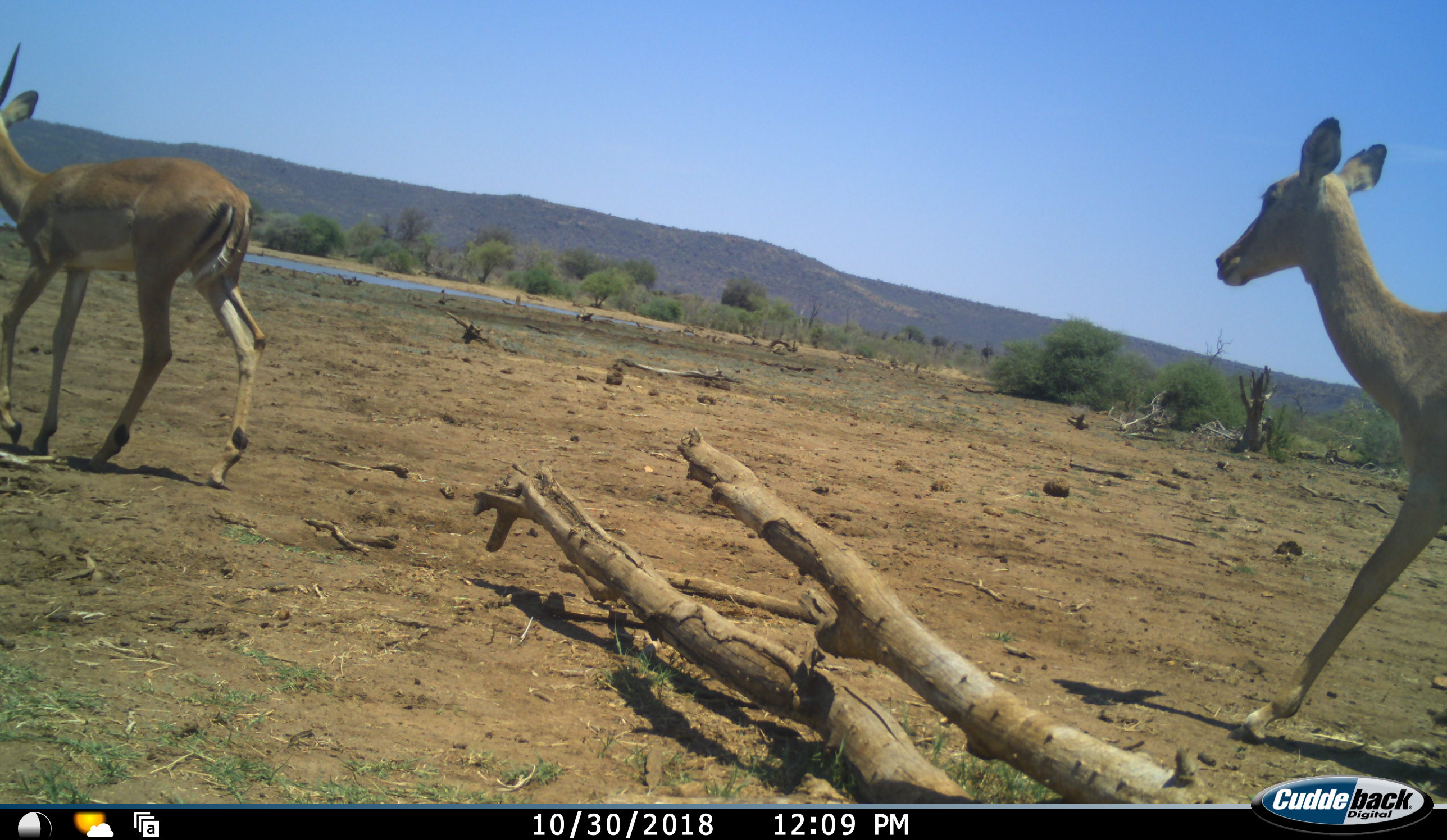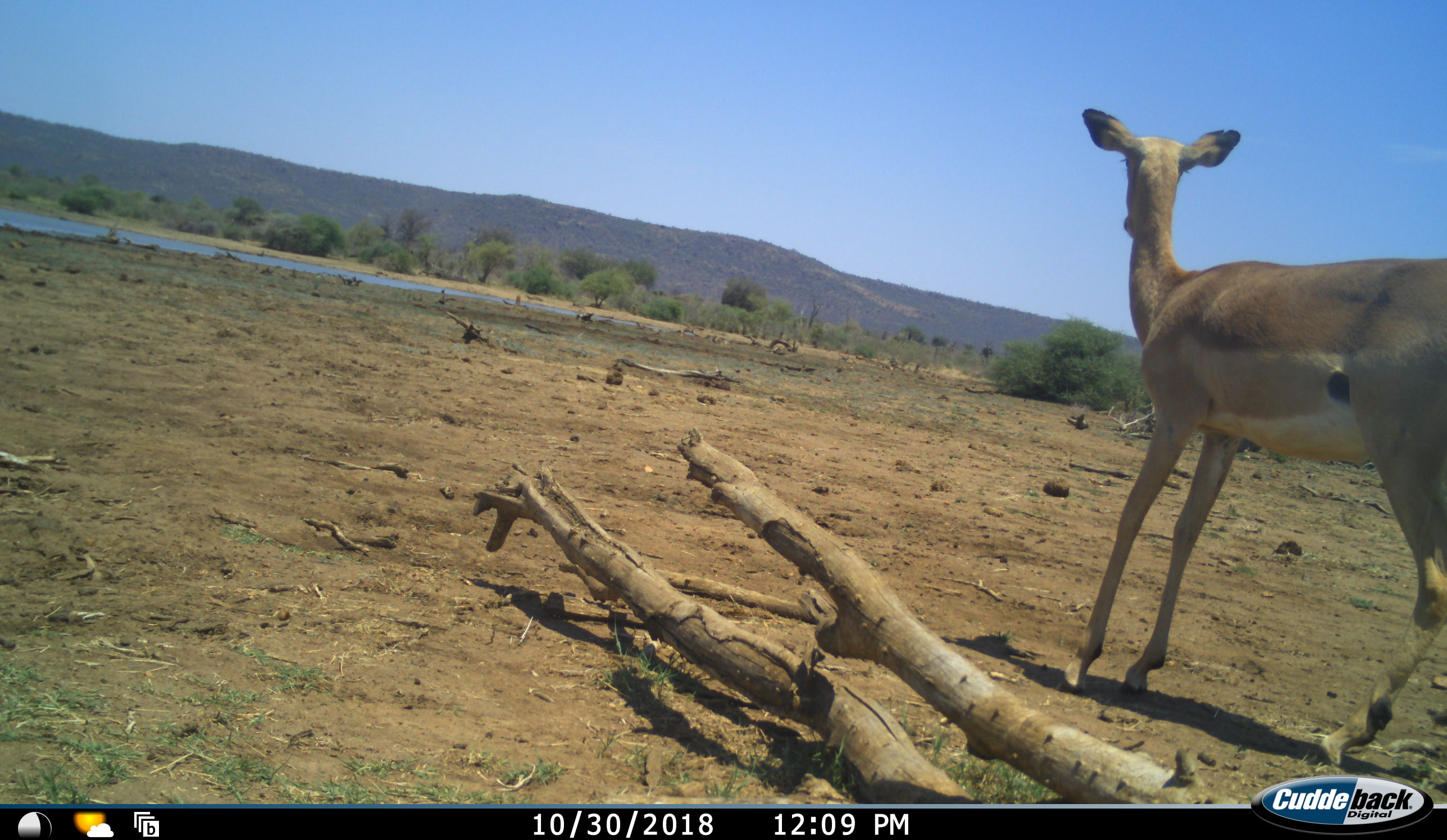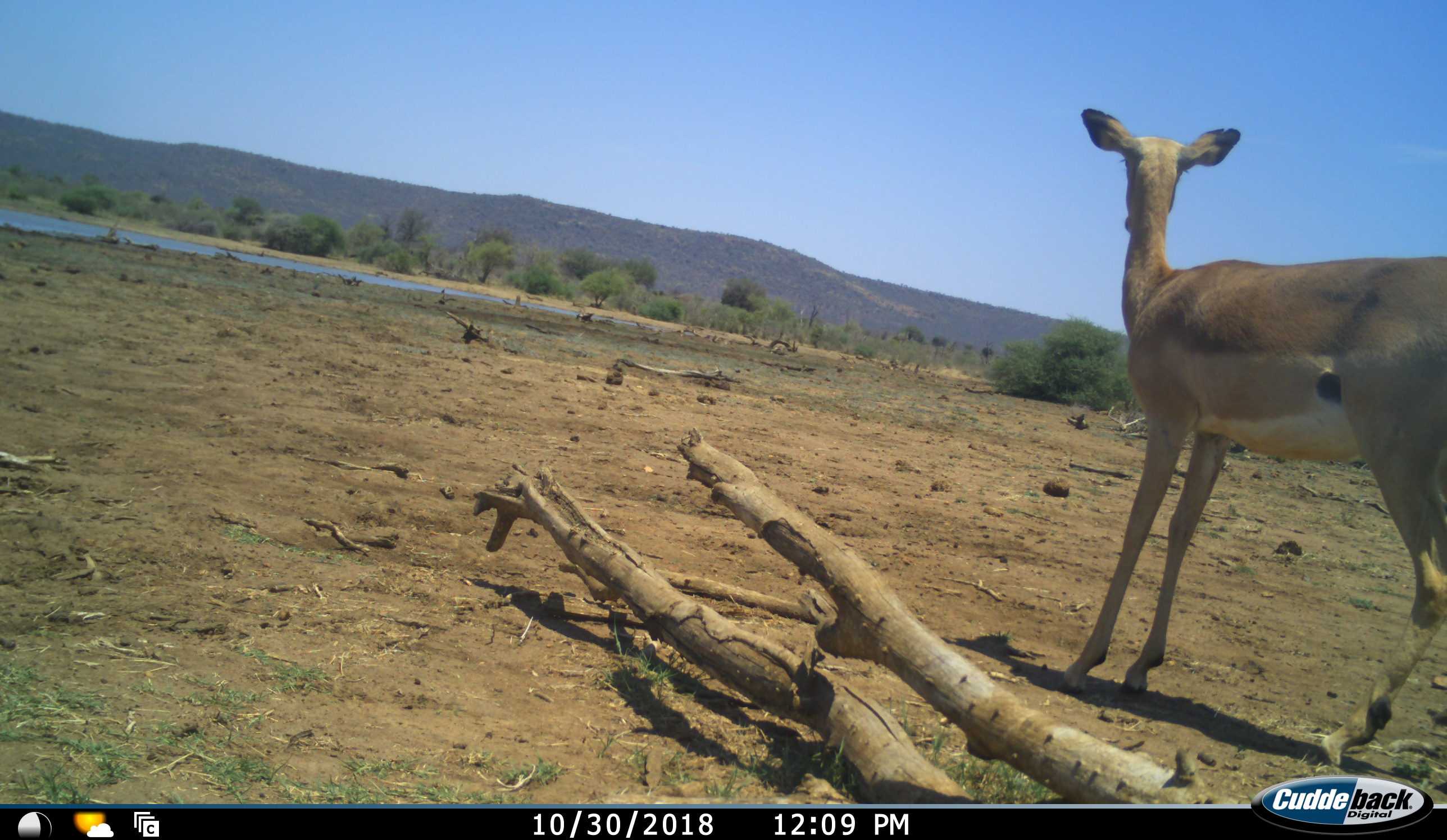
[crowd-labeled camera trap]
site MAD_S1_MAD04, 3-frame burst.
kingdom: Animalia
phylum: Chordata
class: Mammalia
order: Artiodactyla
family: Bovidae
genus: Aepyceros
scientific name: Aepyceros melampus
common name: impala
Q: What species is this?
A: Impala (Aepyceros melampus).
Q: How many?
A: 2.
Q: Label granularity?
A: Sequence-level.